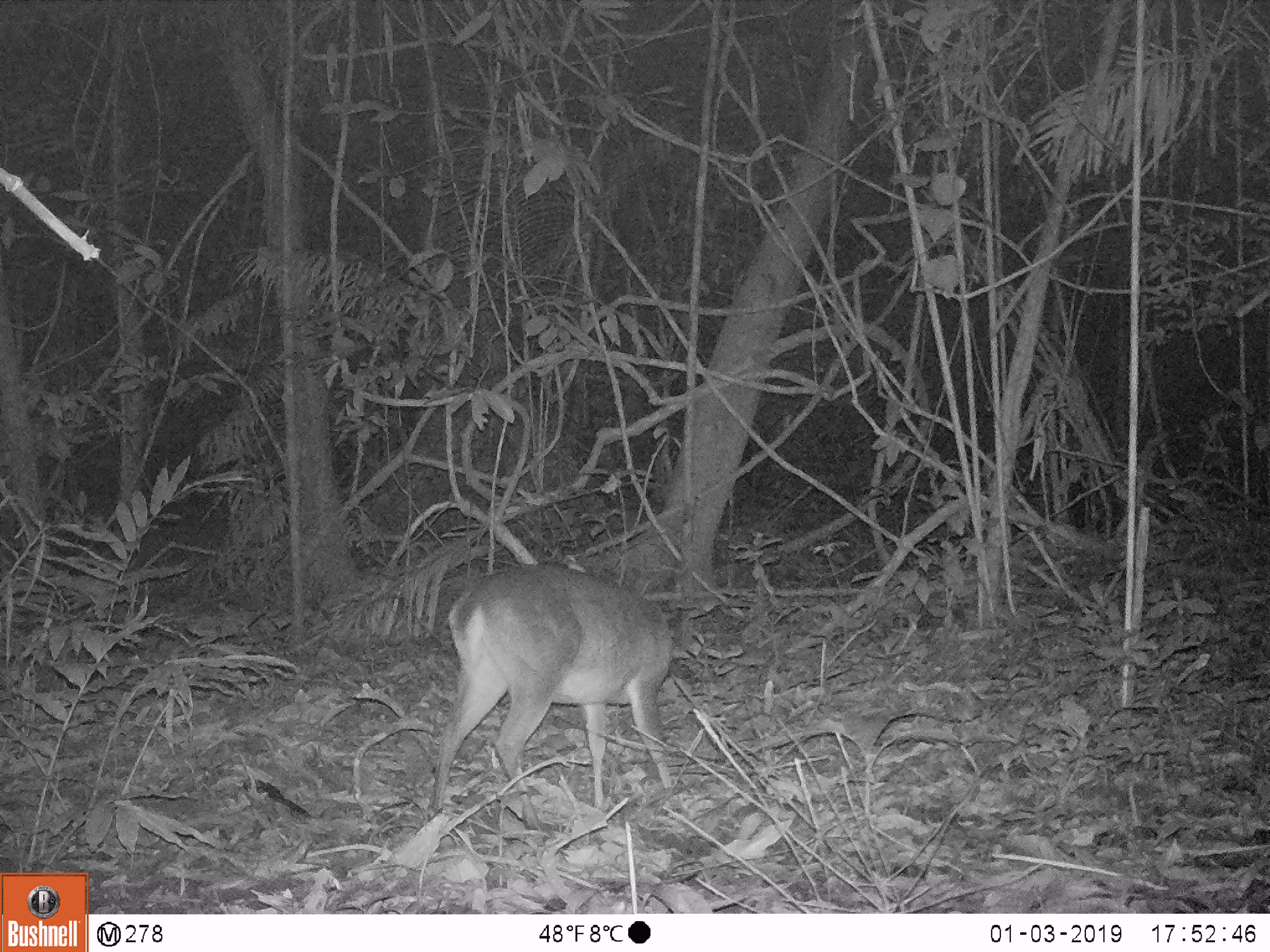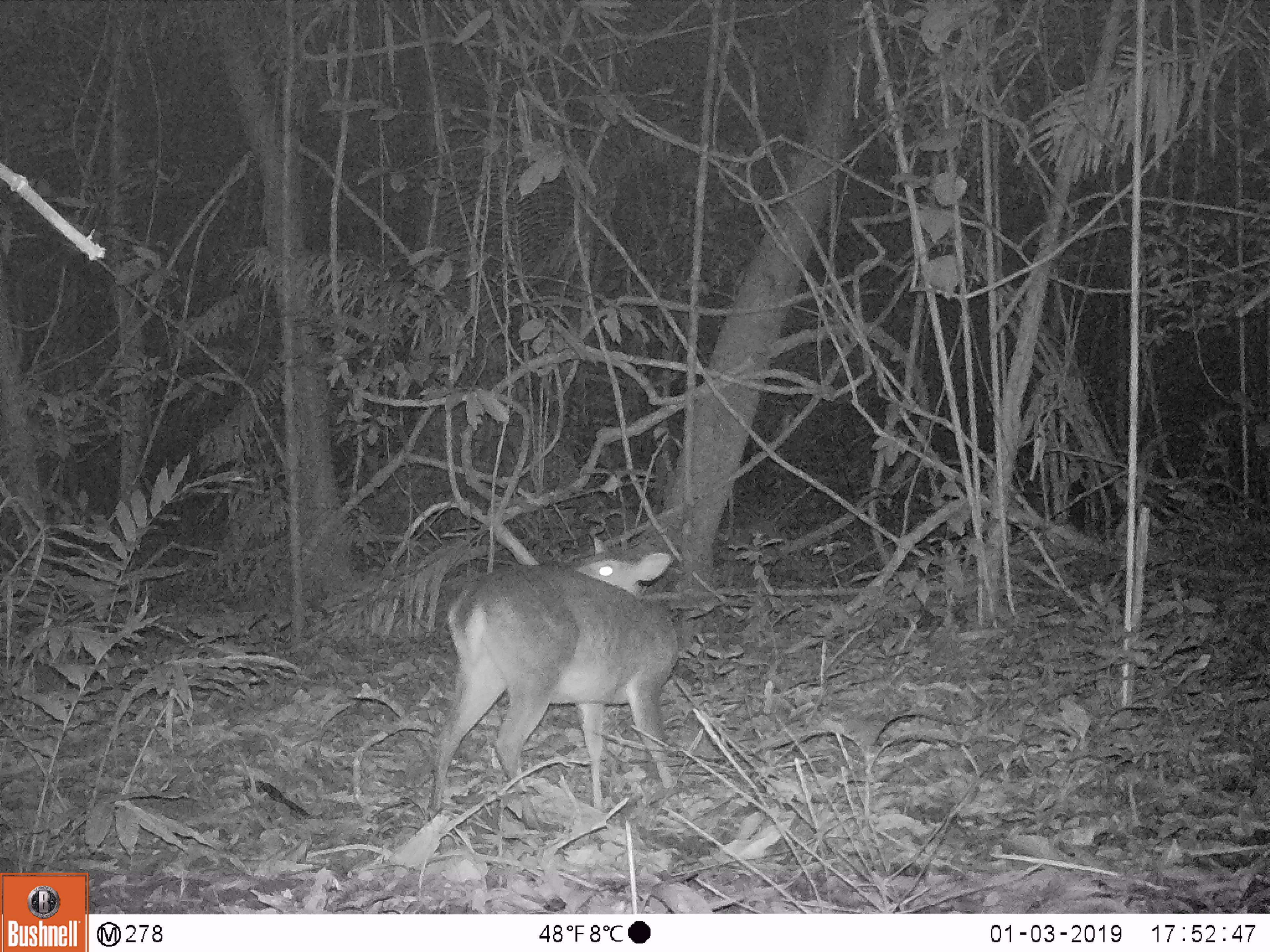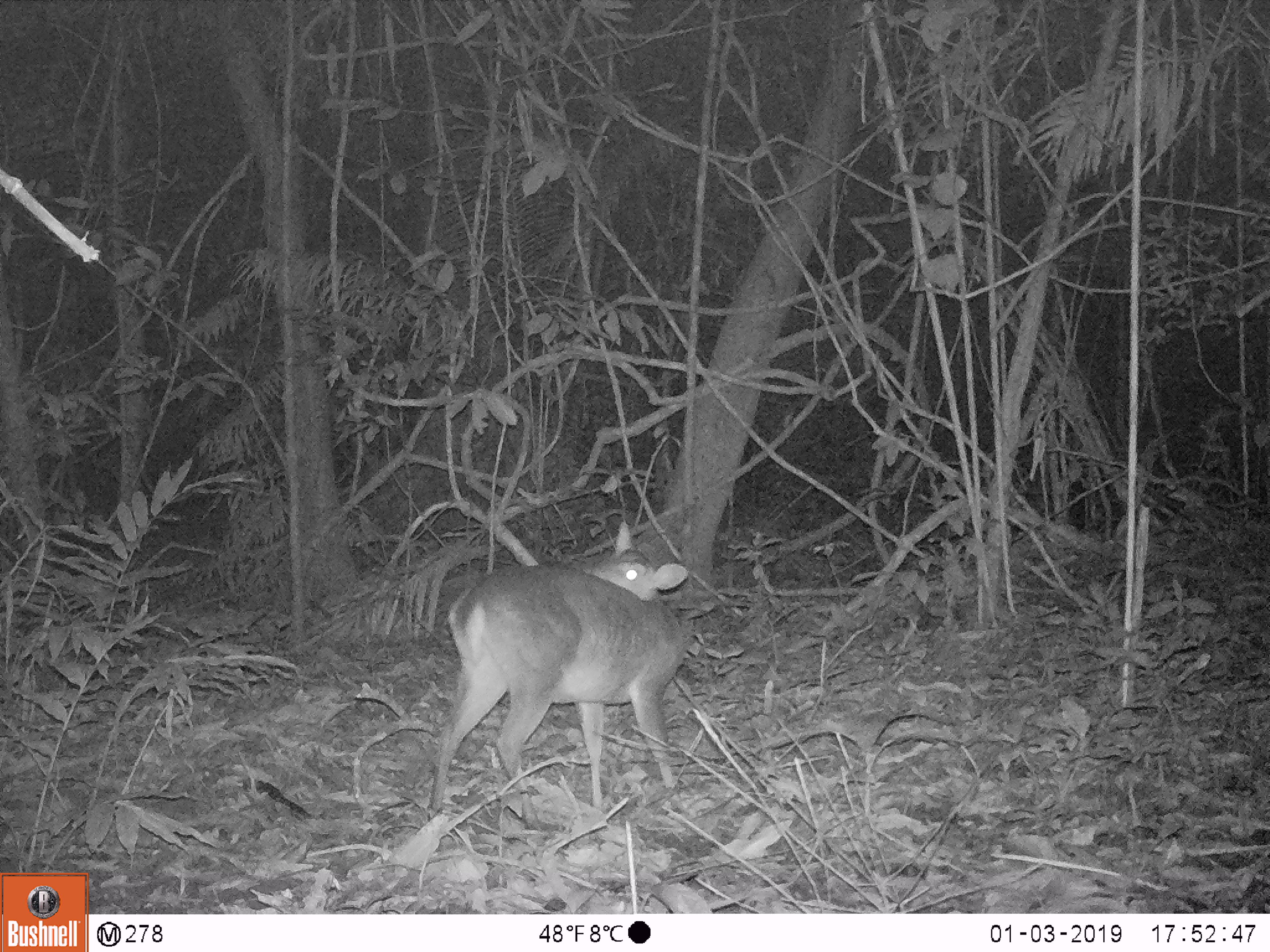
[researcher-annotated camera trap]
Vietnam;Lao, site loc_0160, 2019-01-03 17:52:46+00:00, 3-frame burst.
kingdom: Animalia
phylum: Chordata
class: Mammalia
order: Artiodactyla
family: Cervidae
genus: Muntiacus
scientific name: Muntiacus vuquangensis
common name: large-antlered muntjac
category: large antlered muntjac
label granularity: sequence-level